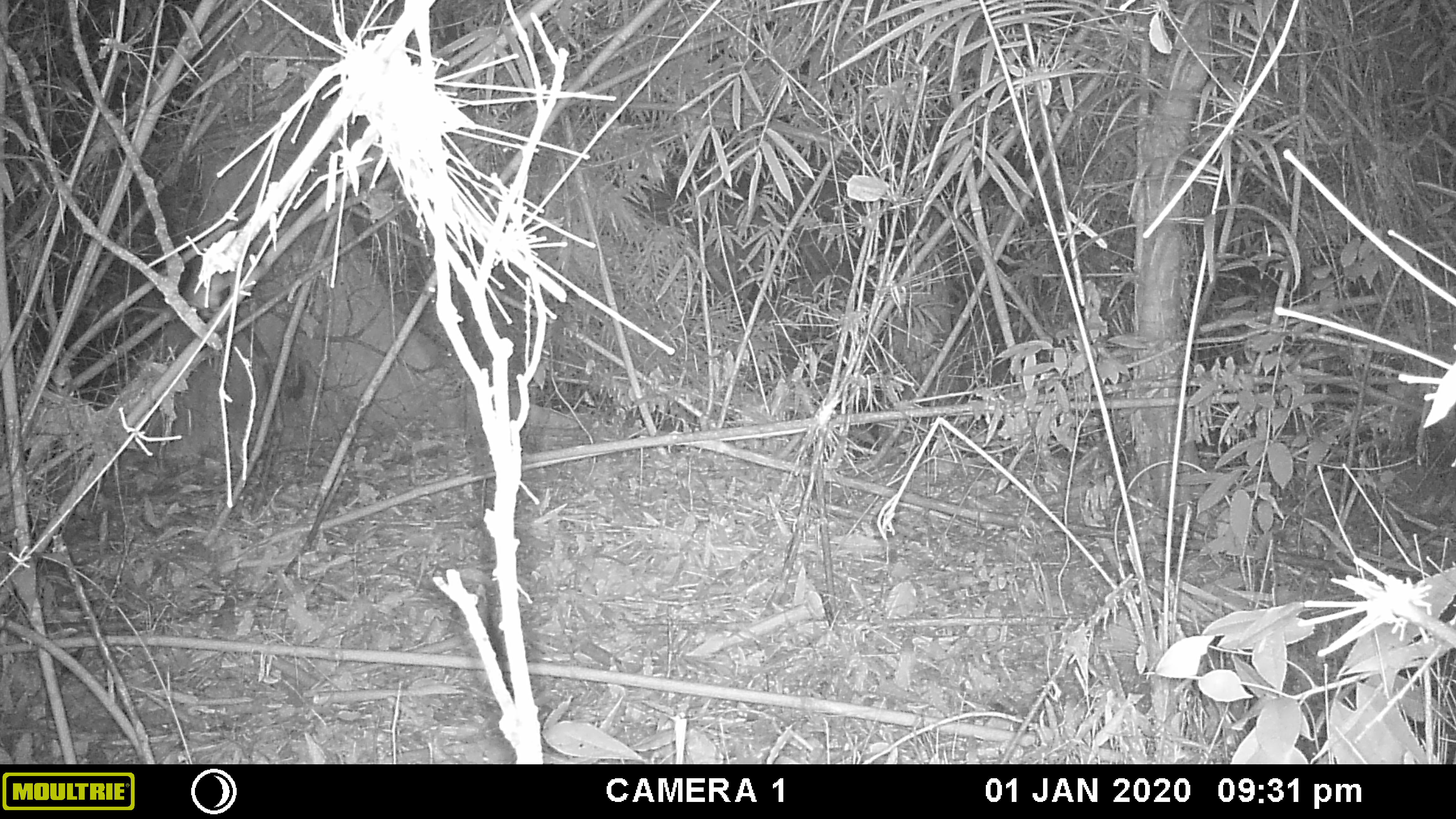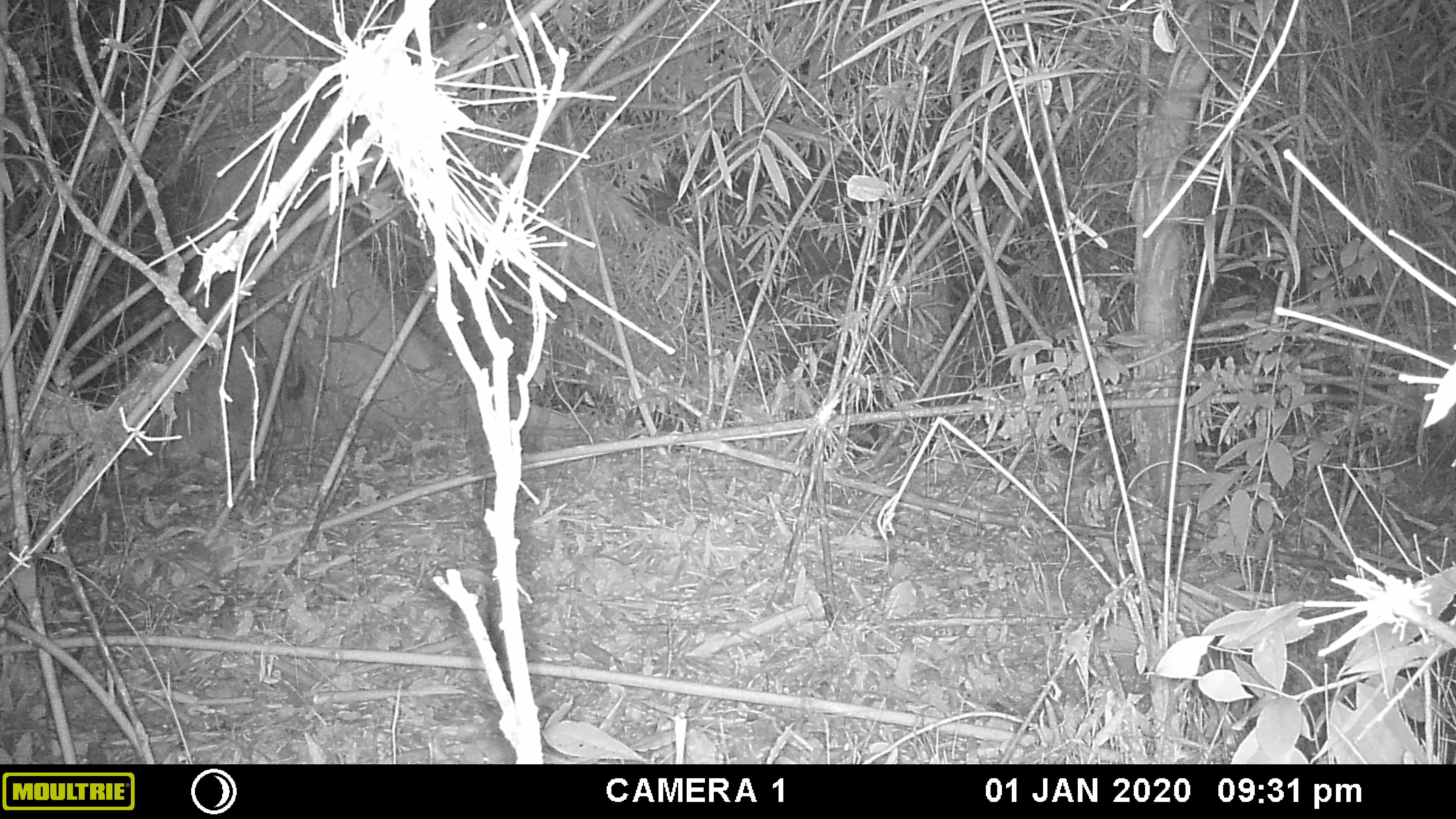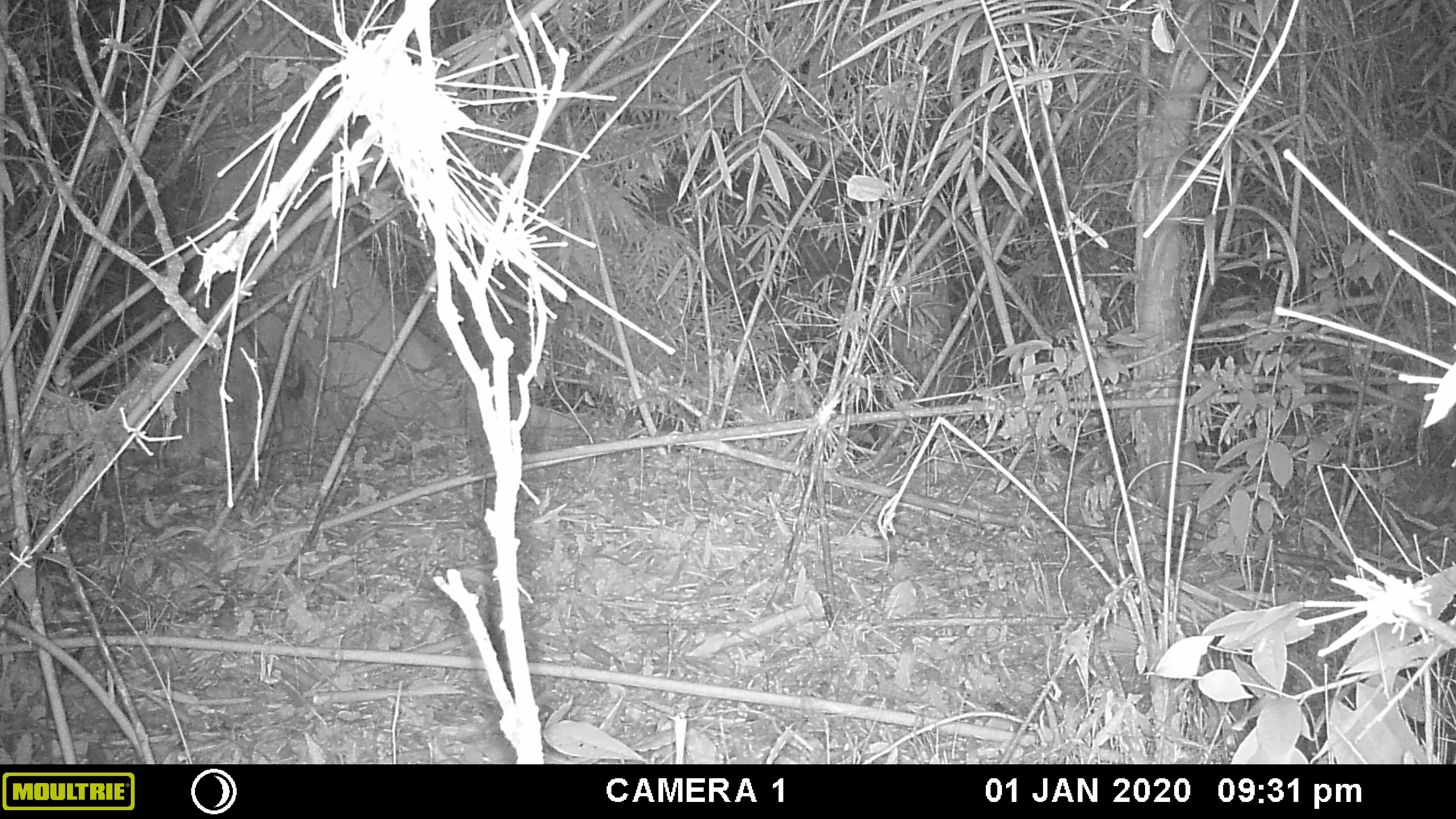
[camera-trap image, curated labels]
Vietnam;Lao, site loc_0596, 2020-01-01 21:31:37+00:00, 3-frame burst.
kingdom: Animalia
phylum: Chordata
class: Mammalia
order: Rodentia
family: Muridae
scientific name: Muridae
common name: old-world mice and rats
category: unidentified murid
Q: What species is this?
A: Unidentified murid (old-world mice and rats) (Muridae).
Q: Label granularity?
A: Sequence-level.